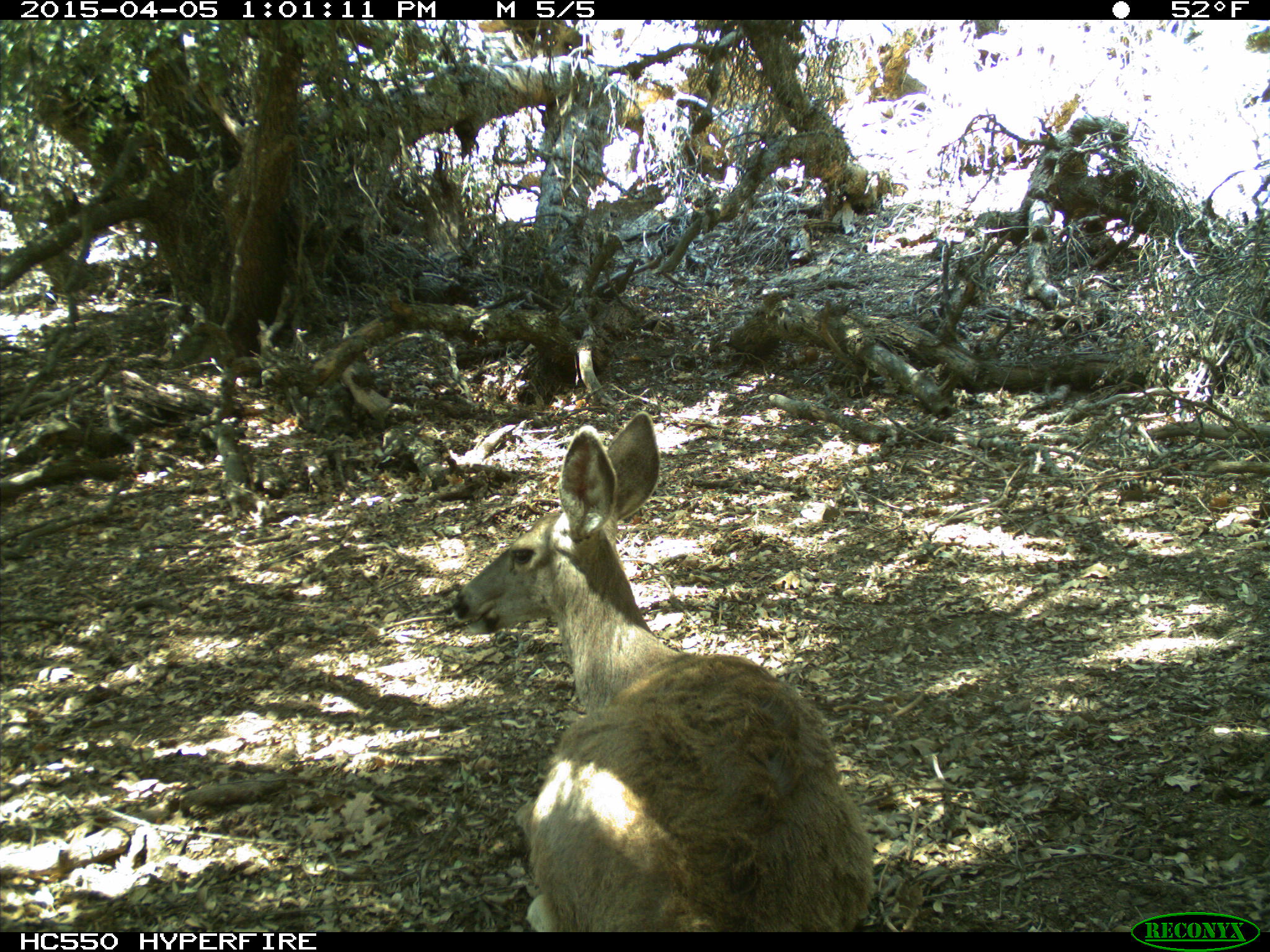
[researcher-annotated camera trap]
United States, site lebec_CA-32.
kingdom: Animalia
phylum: Chordata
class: Mammalia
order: Artiodactyla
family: Cervidae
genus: Odocoileus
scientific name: Odocoileus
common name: deer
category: unidentified deer